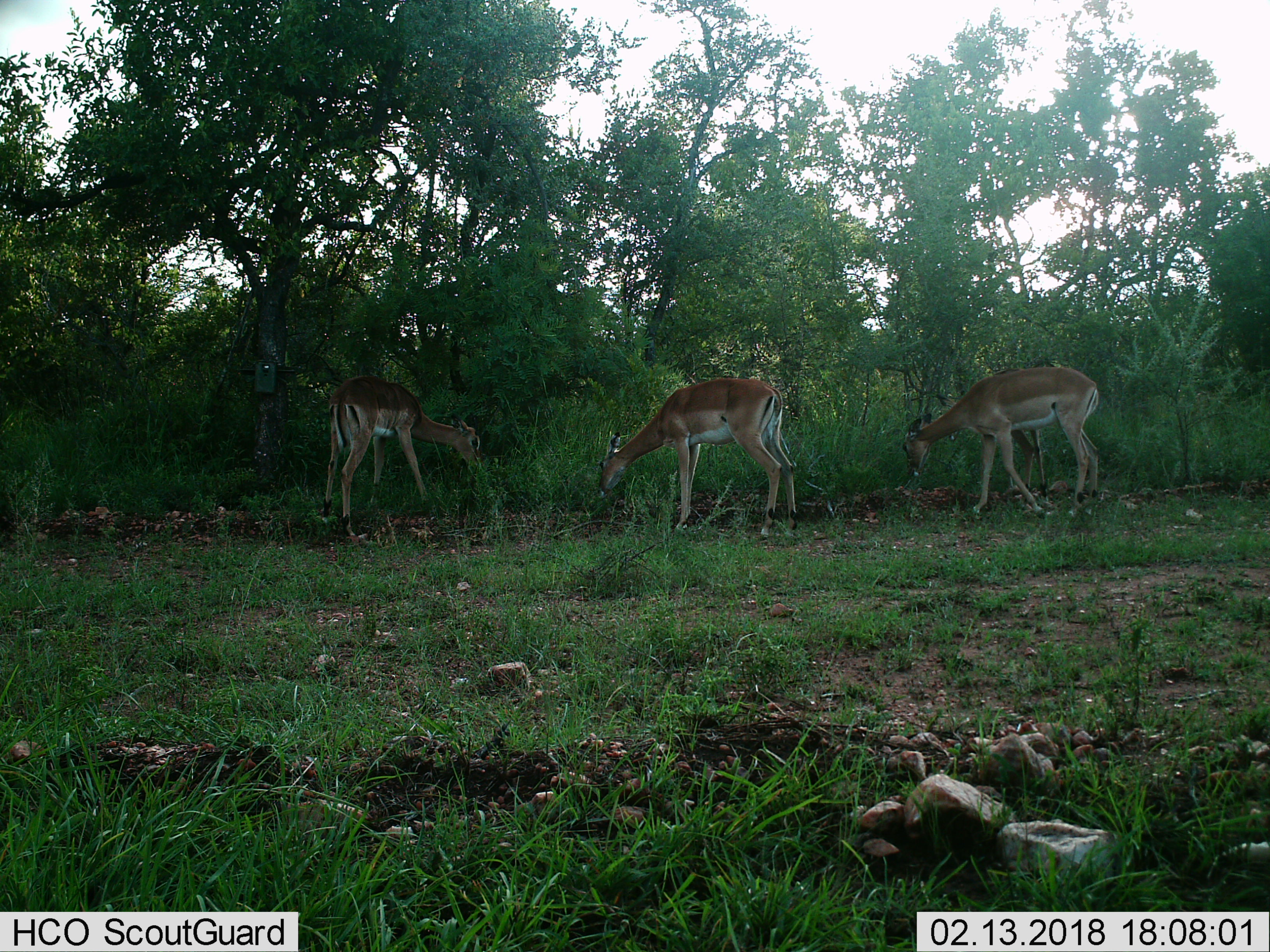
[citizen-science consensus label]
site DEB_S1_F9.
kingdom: Animalia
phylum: Chordata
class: Mammalia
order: Artiodactyla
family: Bovidae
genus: Aepyceros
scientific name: Aepyceros melampus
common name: impala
Impala (Aepyceros melampus), count 4. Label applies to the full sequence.